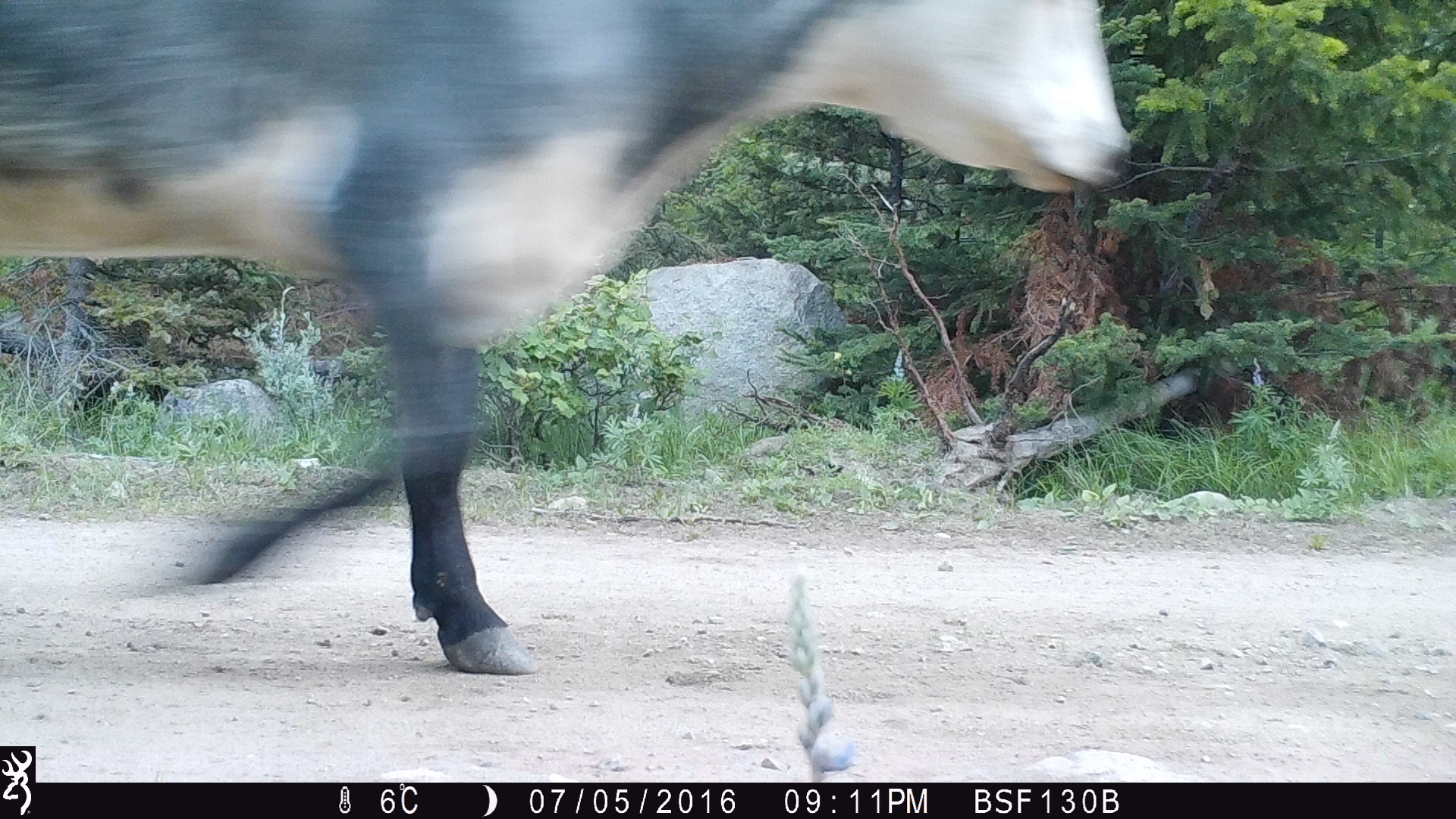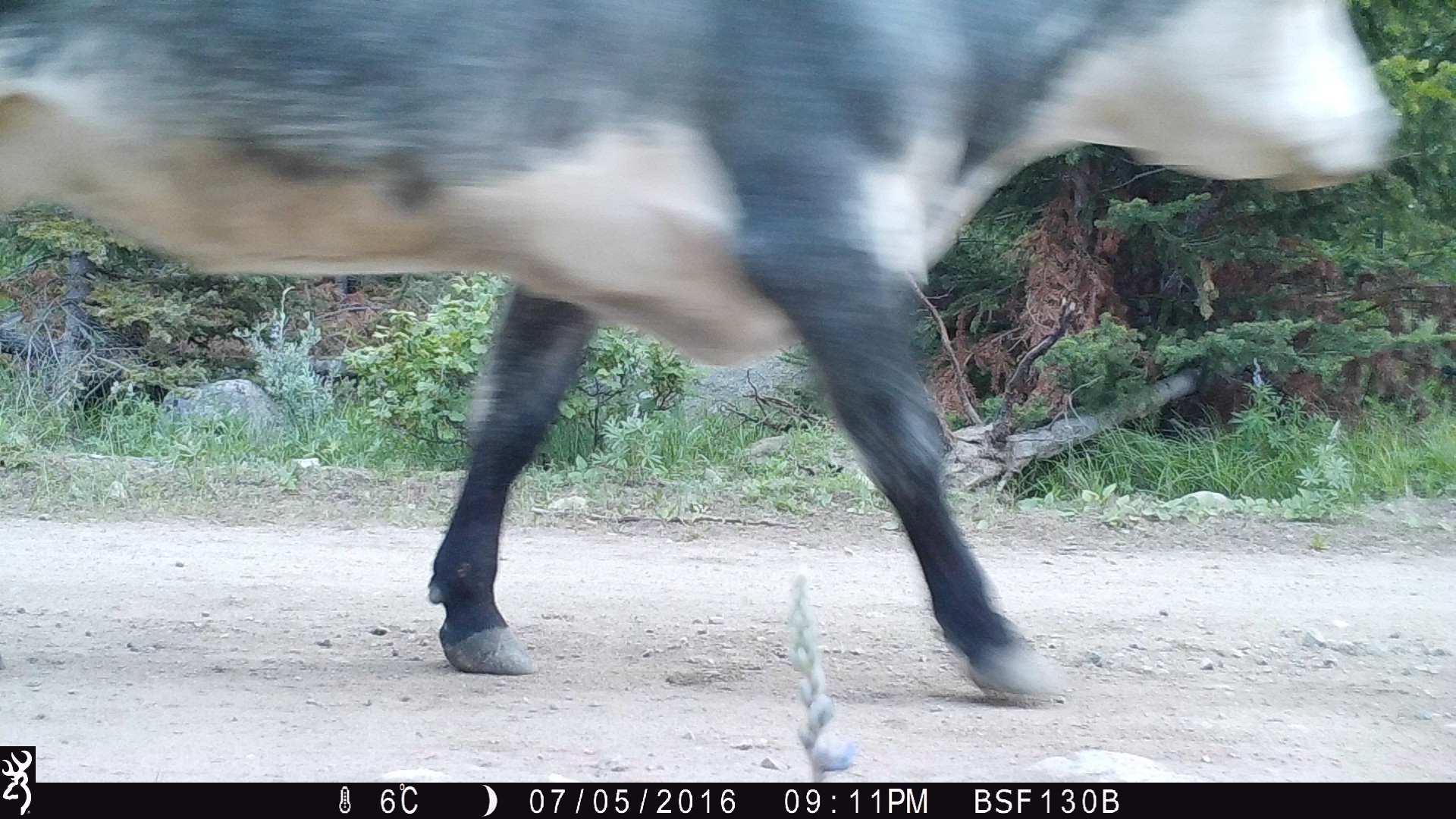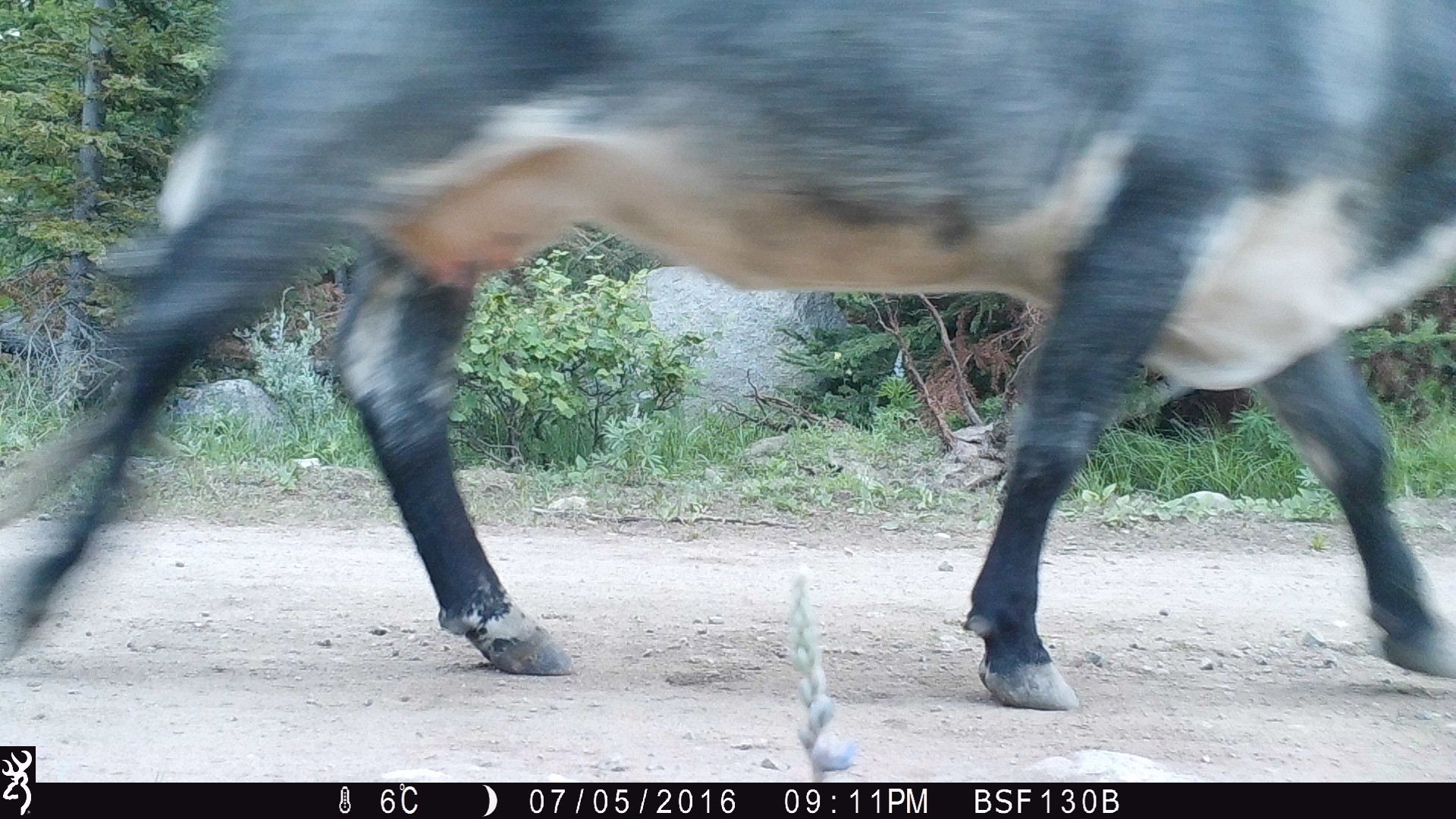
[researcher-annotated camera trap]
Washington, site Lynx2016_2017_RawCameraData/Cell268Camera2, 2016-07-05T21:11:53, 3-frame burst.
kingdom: Animalia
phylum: Chordata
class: Mammalia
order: Artiodactyla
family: Bovidae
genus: Bos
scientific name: Bos taurus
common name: domestic cattle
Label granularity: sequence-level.